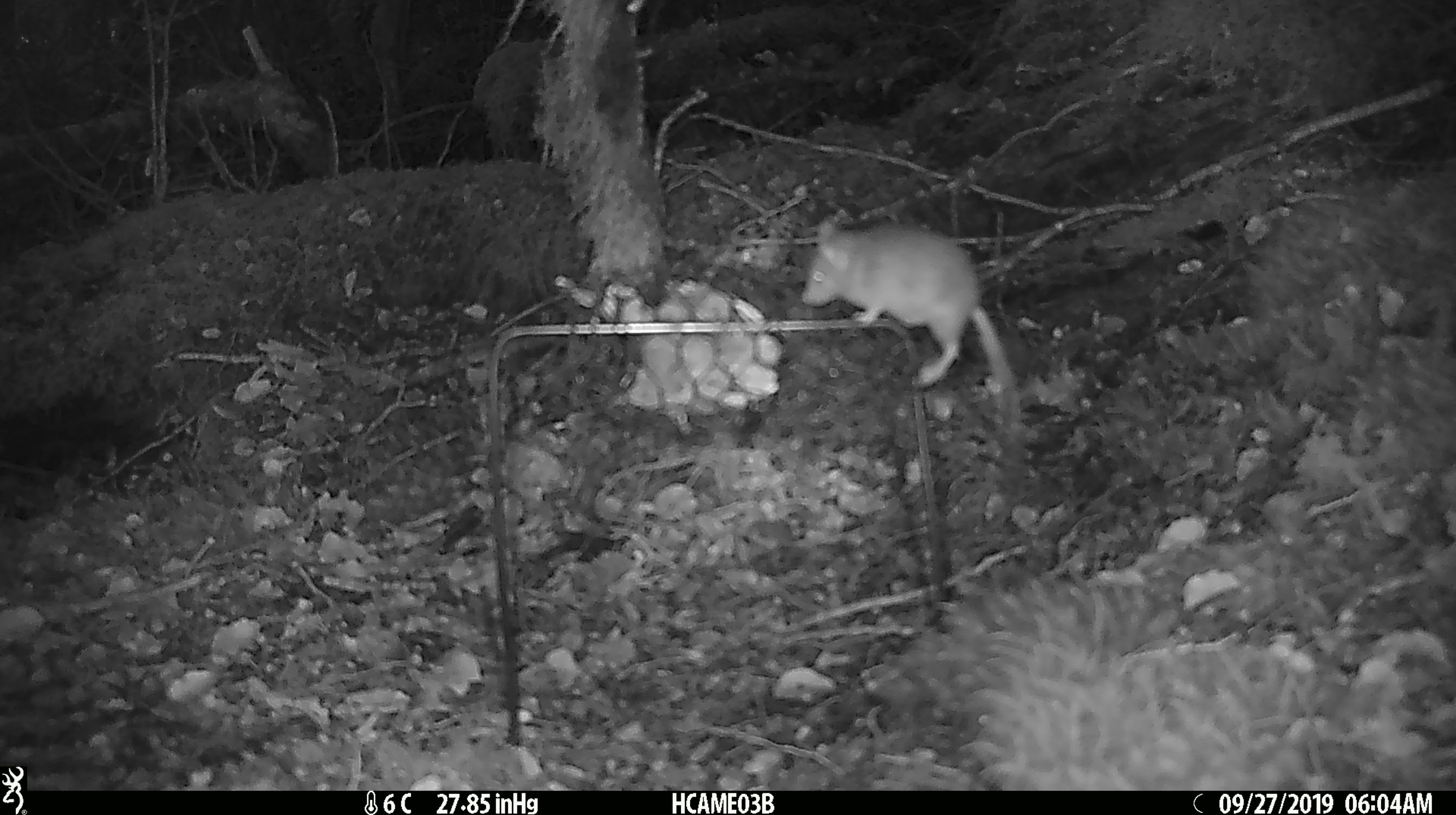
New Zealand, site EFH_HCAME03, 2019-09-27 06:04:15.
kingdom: Animalia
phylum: Chordata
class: Mammalia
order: Rodentia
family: Muridae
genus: Mus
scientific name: Mus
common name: mouse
Mouse (Mus).